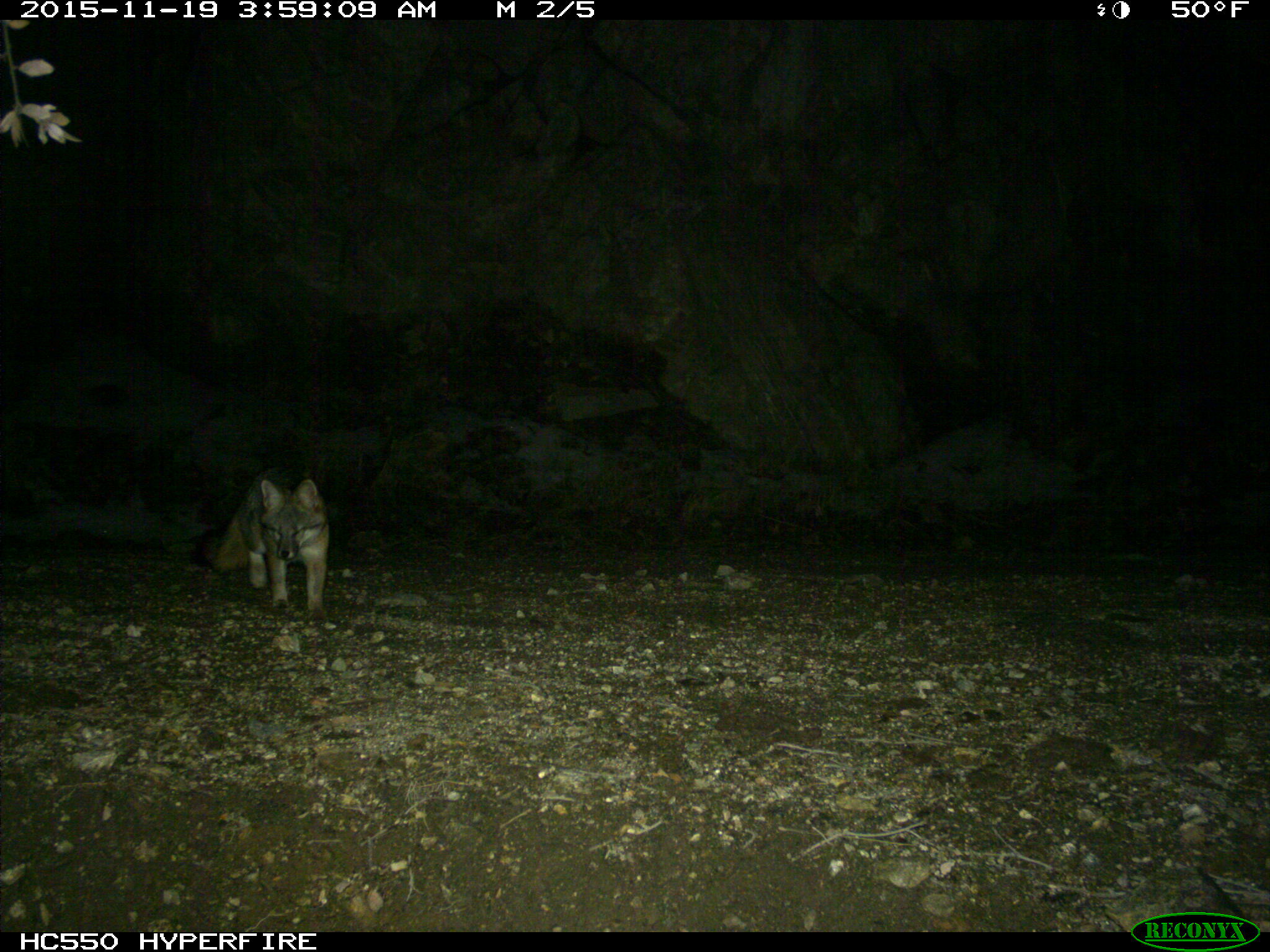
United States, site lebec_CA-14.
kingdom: Animalia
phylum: Chordata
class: Mammalia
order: Carnivora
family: Canidae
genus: Urocyon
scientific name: Urocyon cinereoargenteus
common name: gray fox